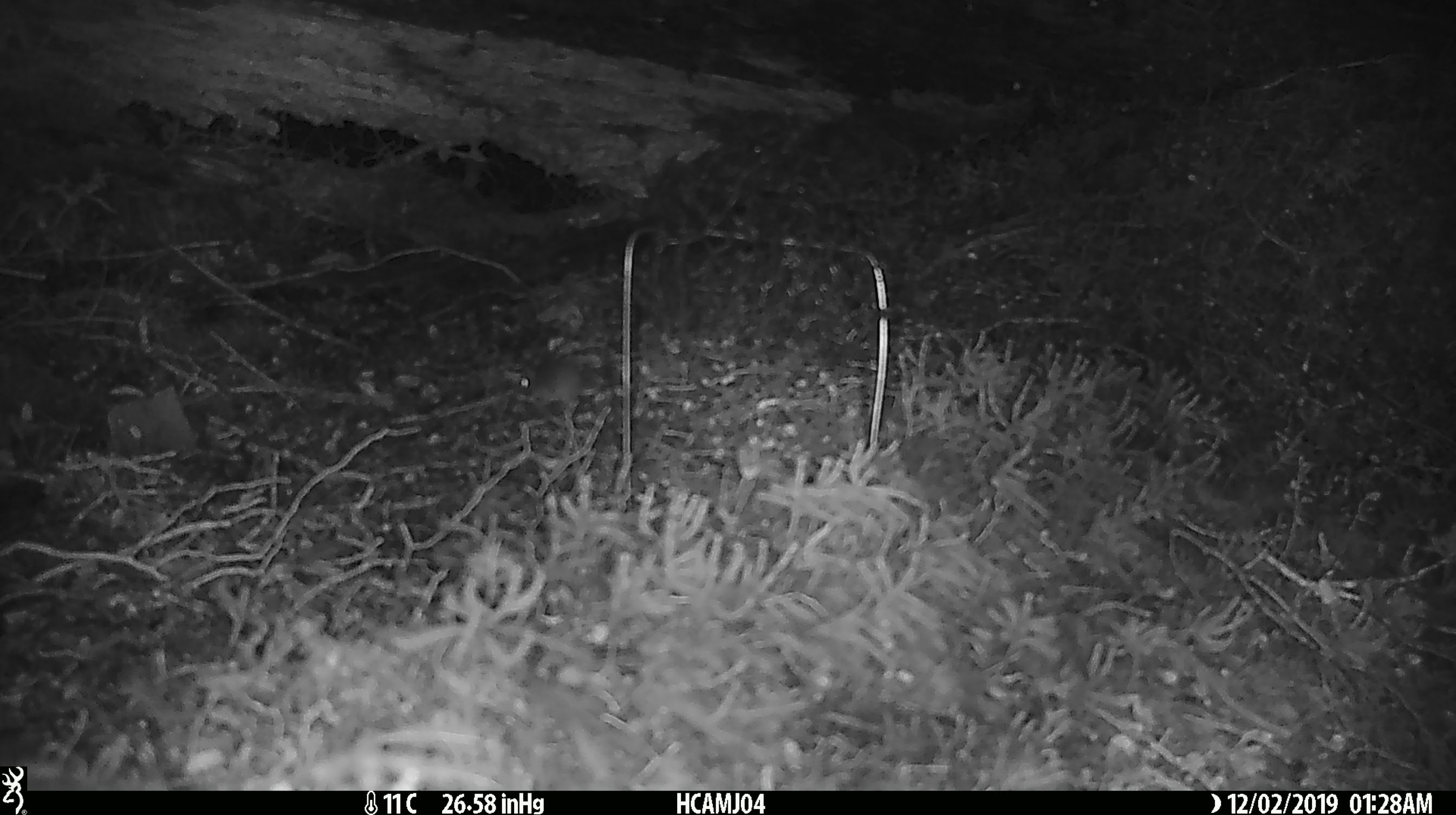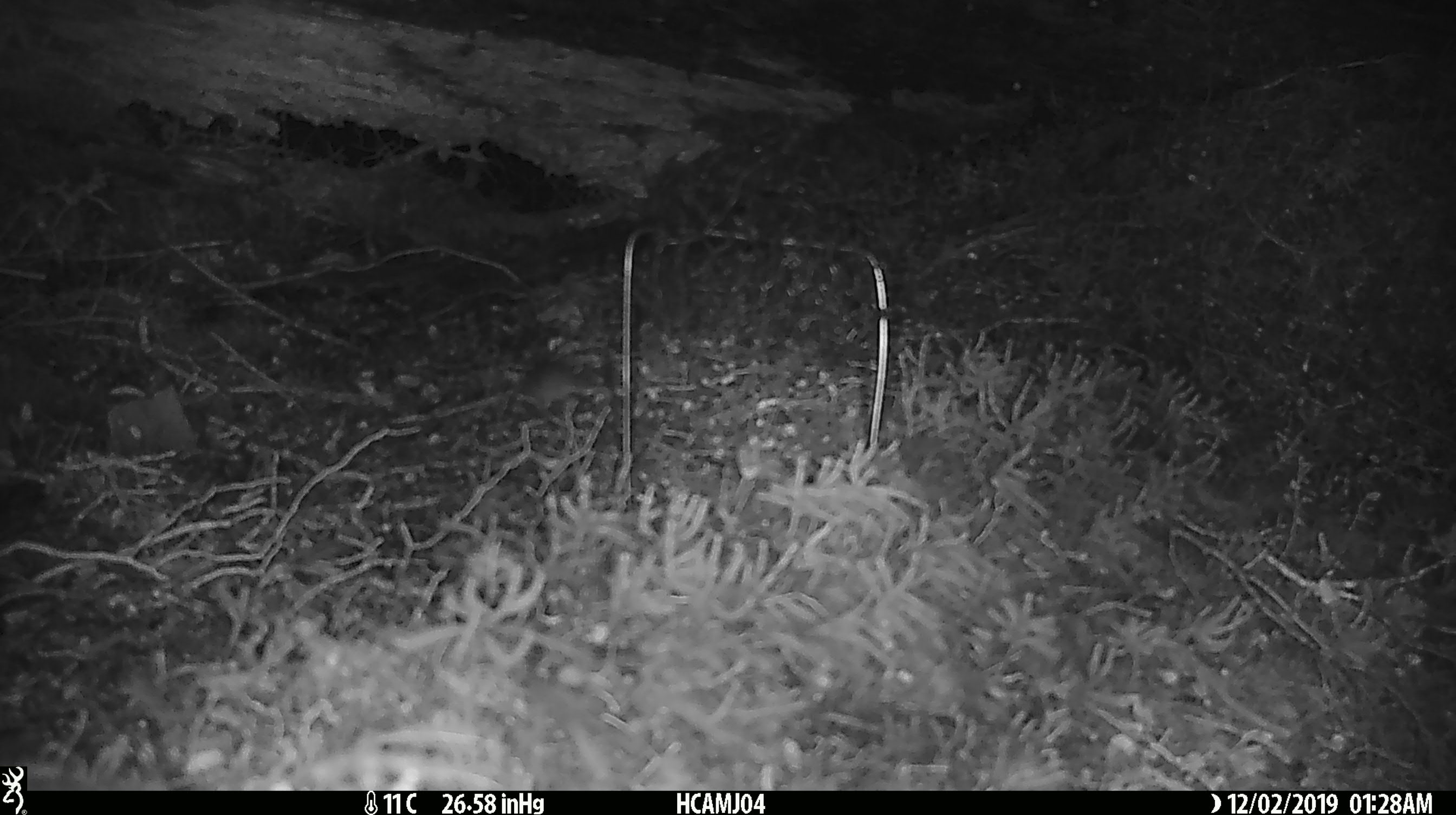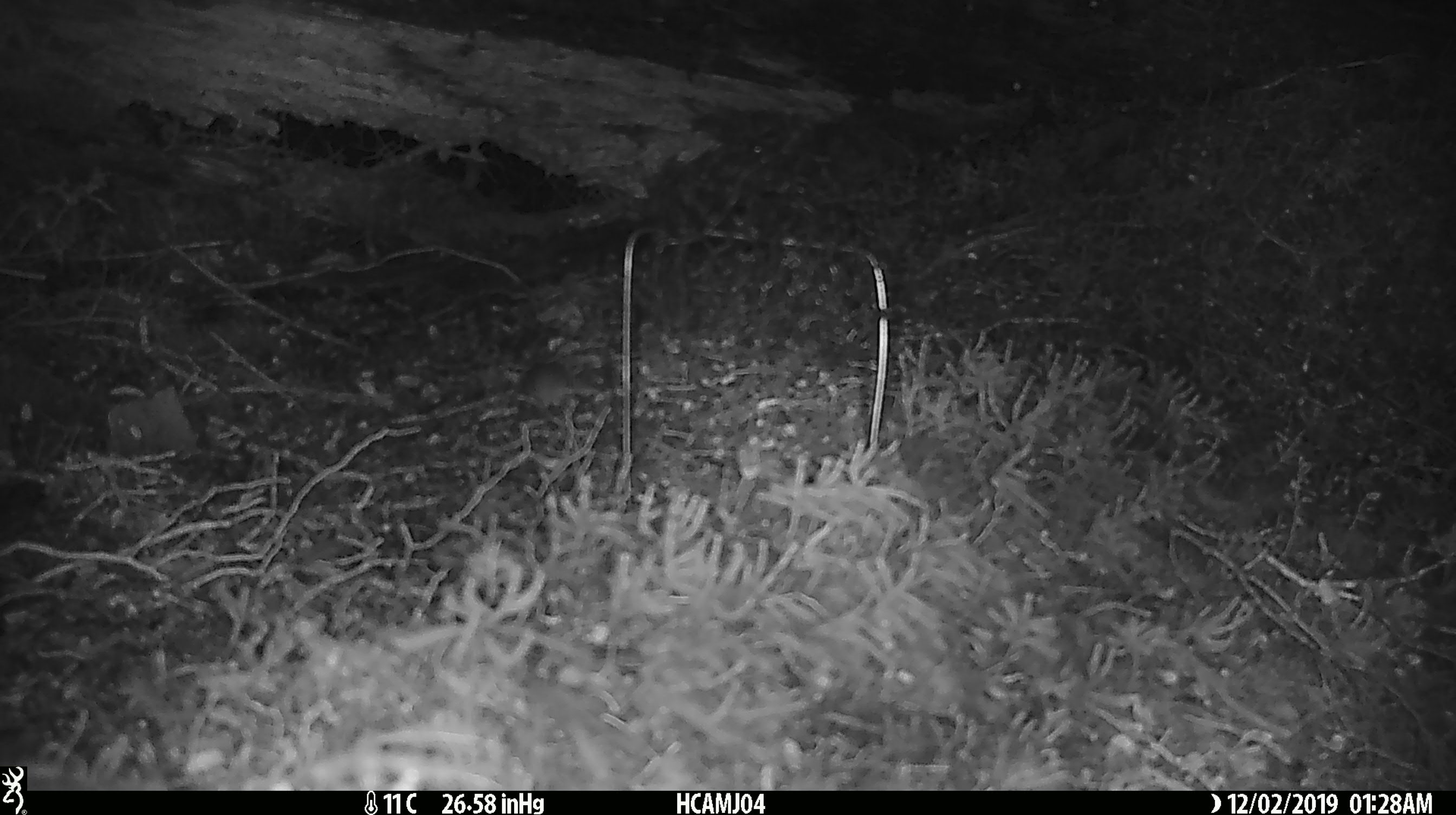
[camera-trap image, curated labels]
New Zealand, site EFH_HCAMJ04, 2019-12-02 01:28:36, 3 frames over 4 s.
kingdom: Animalia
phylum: Chordata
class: Mammalia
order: Rodentia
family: Muridae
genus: Mus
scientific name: Mus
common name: mouse